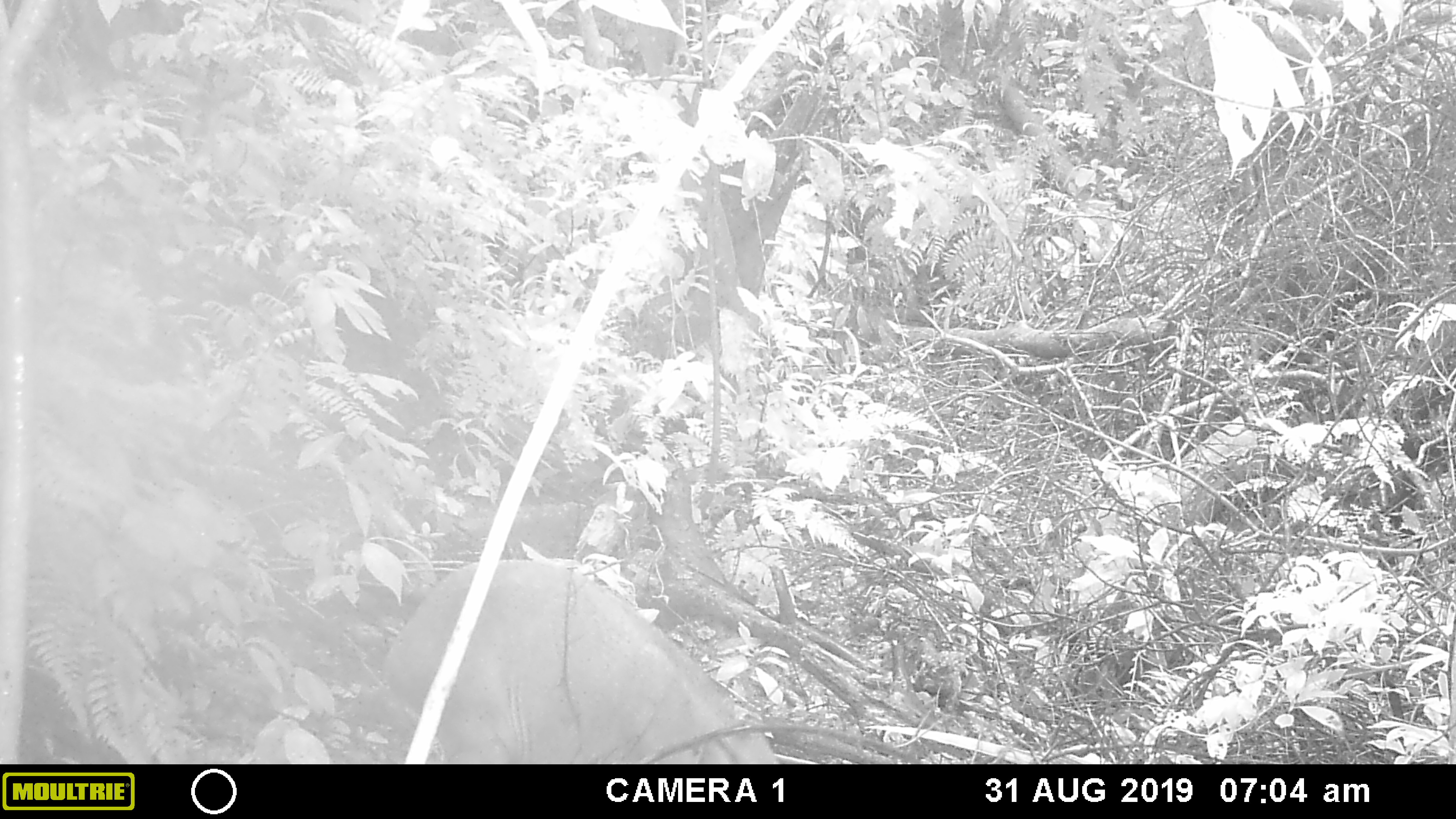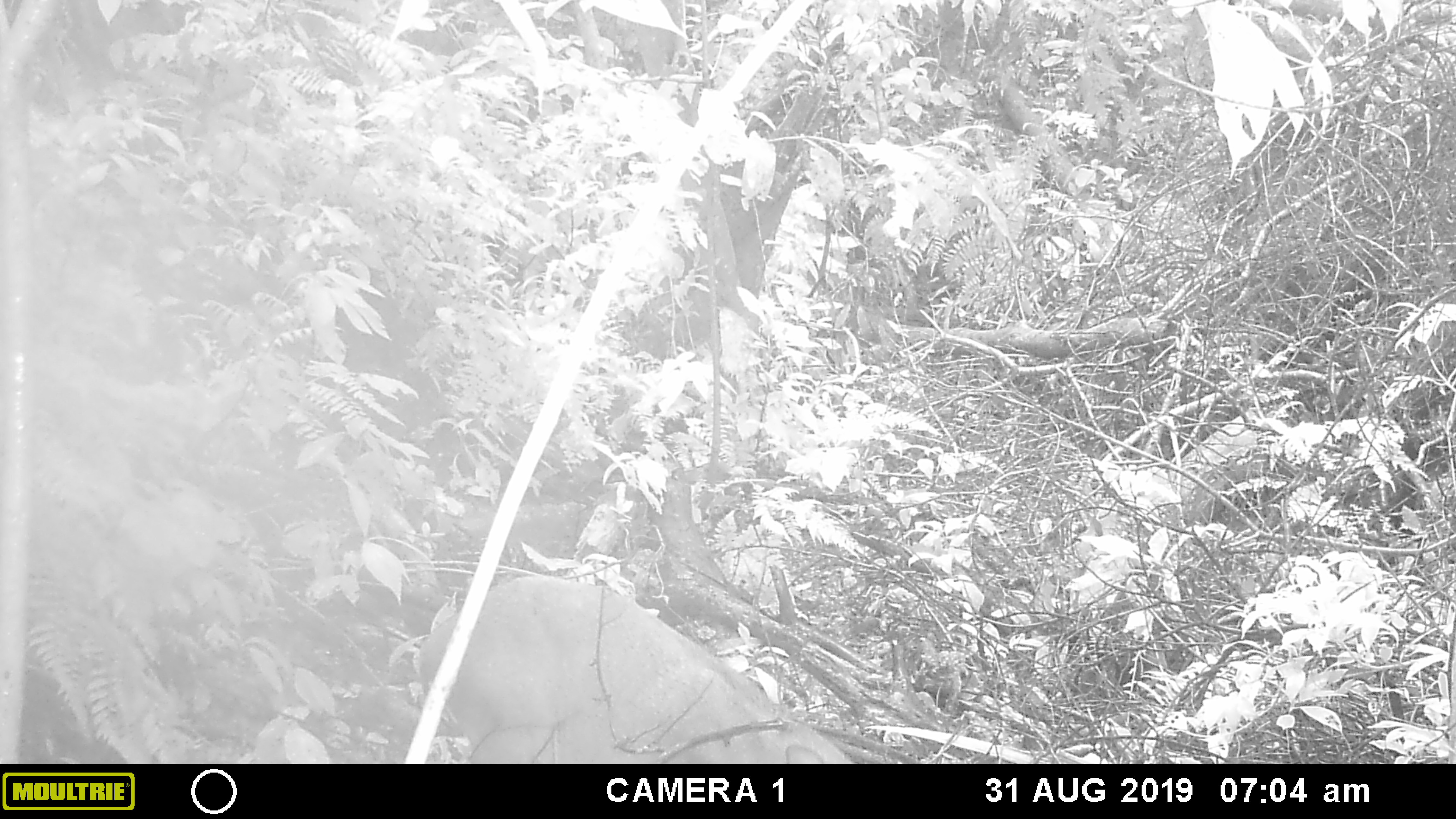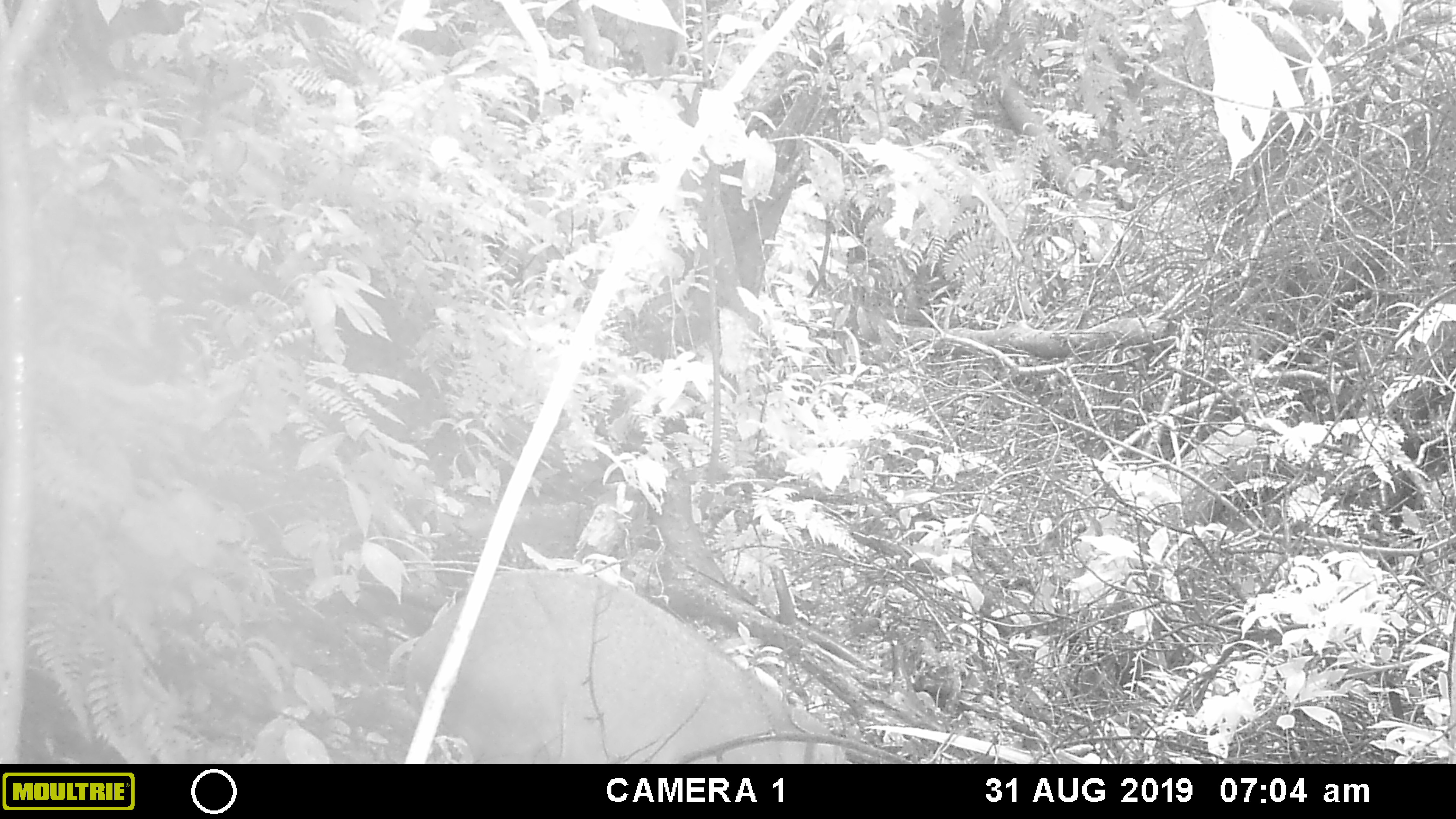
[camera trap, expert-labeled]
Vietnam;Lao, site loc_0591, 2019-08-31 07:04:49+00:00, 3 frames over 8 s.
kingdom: Animalia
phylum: Chordata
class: Mammalia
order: Artiodactyla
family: Suidae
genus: Sus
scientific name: Sus scrofa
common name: eurasian wild pig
Eurasian wild pig (Sus scrofa). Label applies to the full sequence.